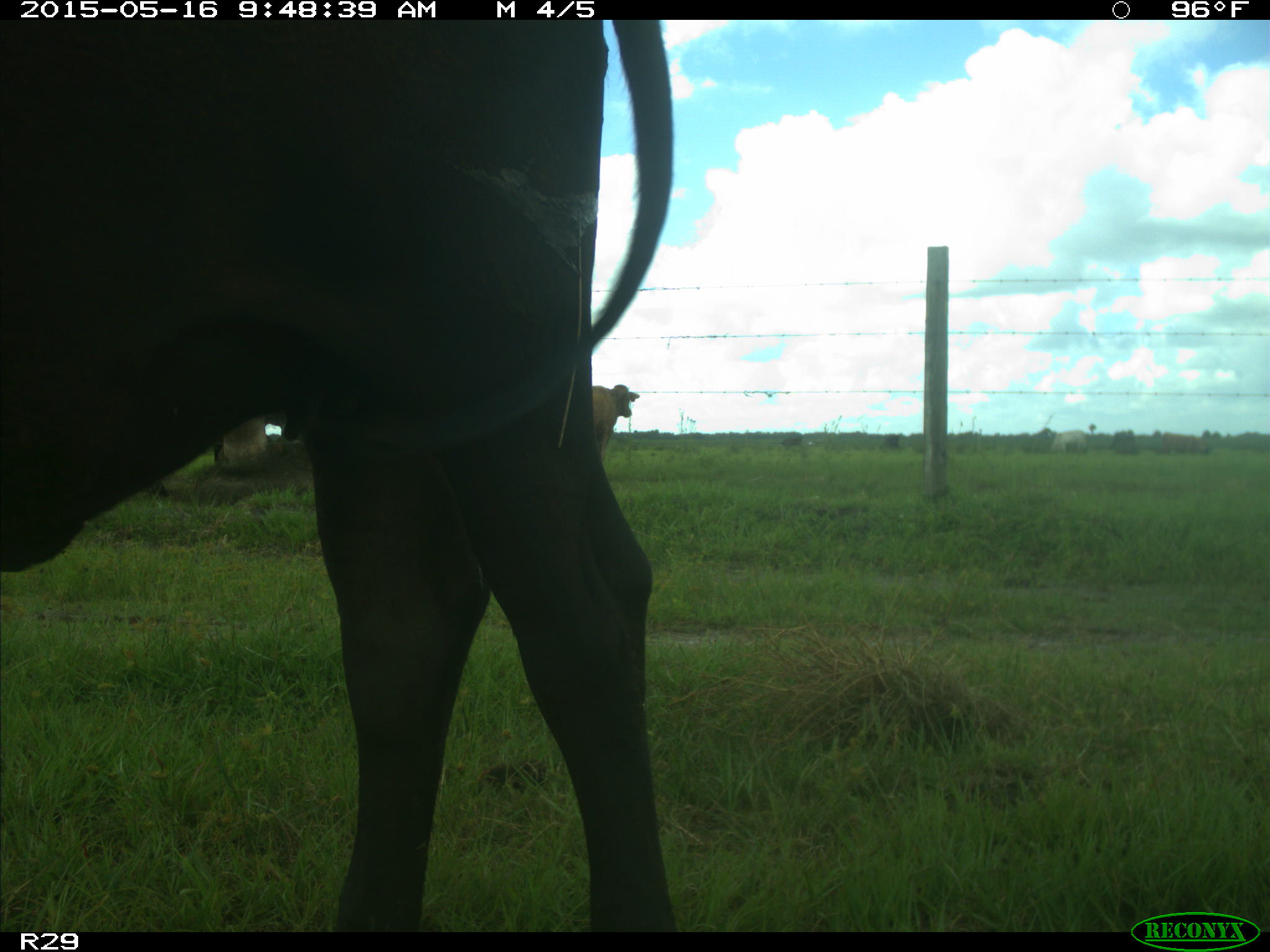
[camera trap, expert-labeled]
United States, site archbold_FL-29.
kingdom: Animalia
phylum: Chordata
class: Mammalia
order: Artiodactyla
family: Bovidae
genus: Bos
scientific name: Bos taurus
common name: domestic cow